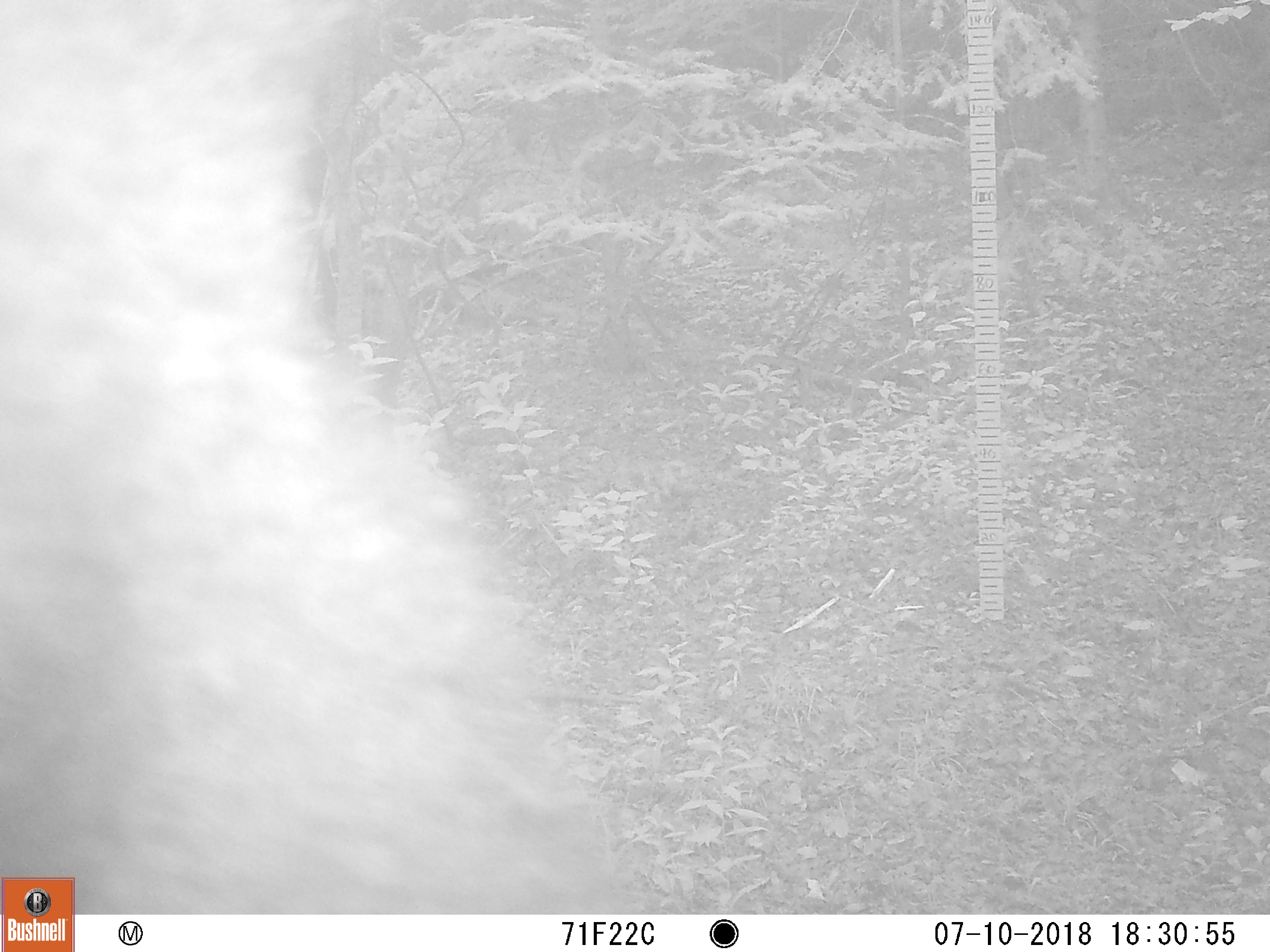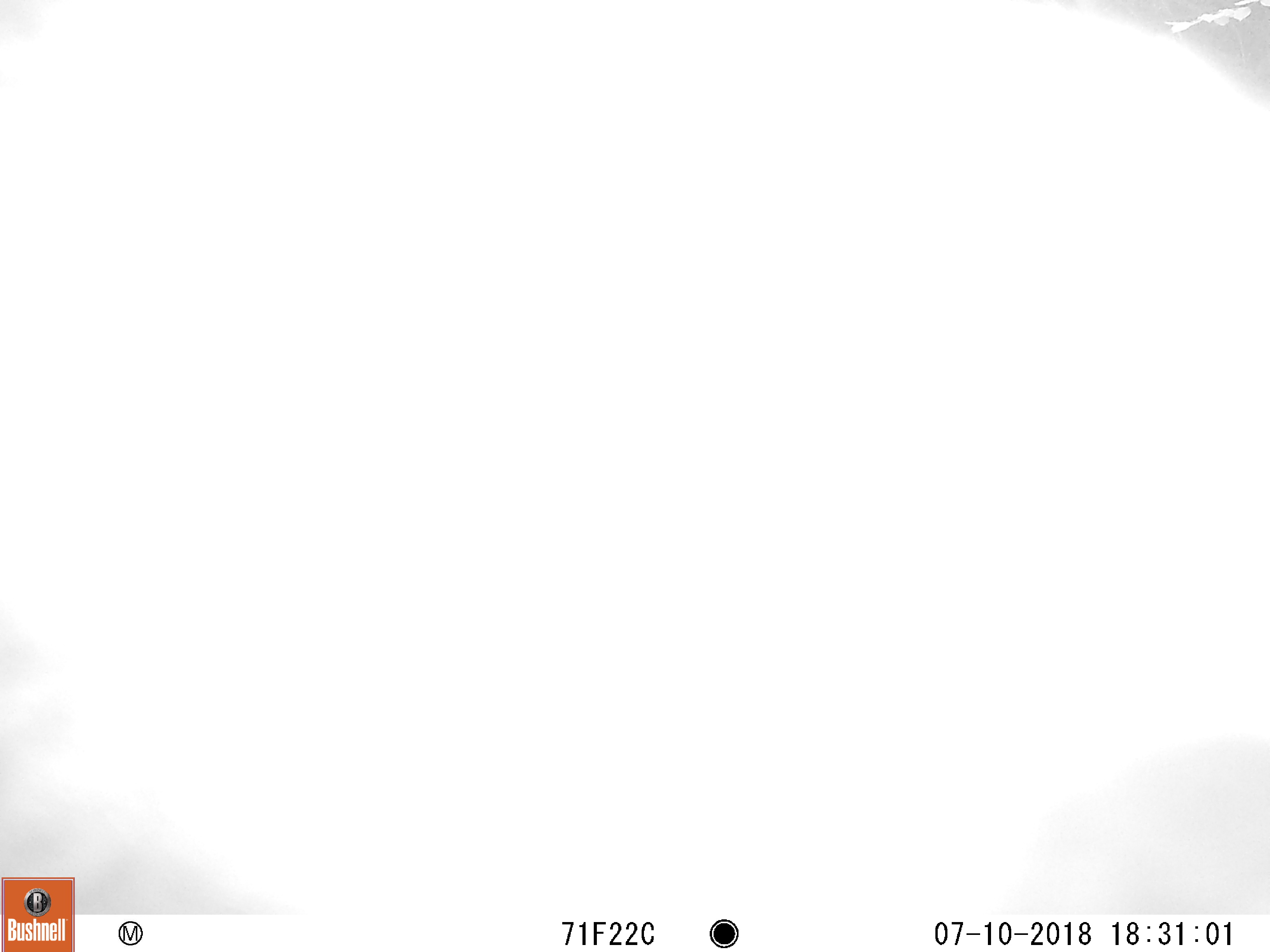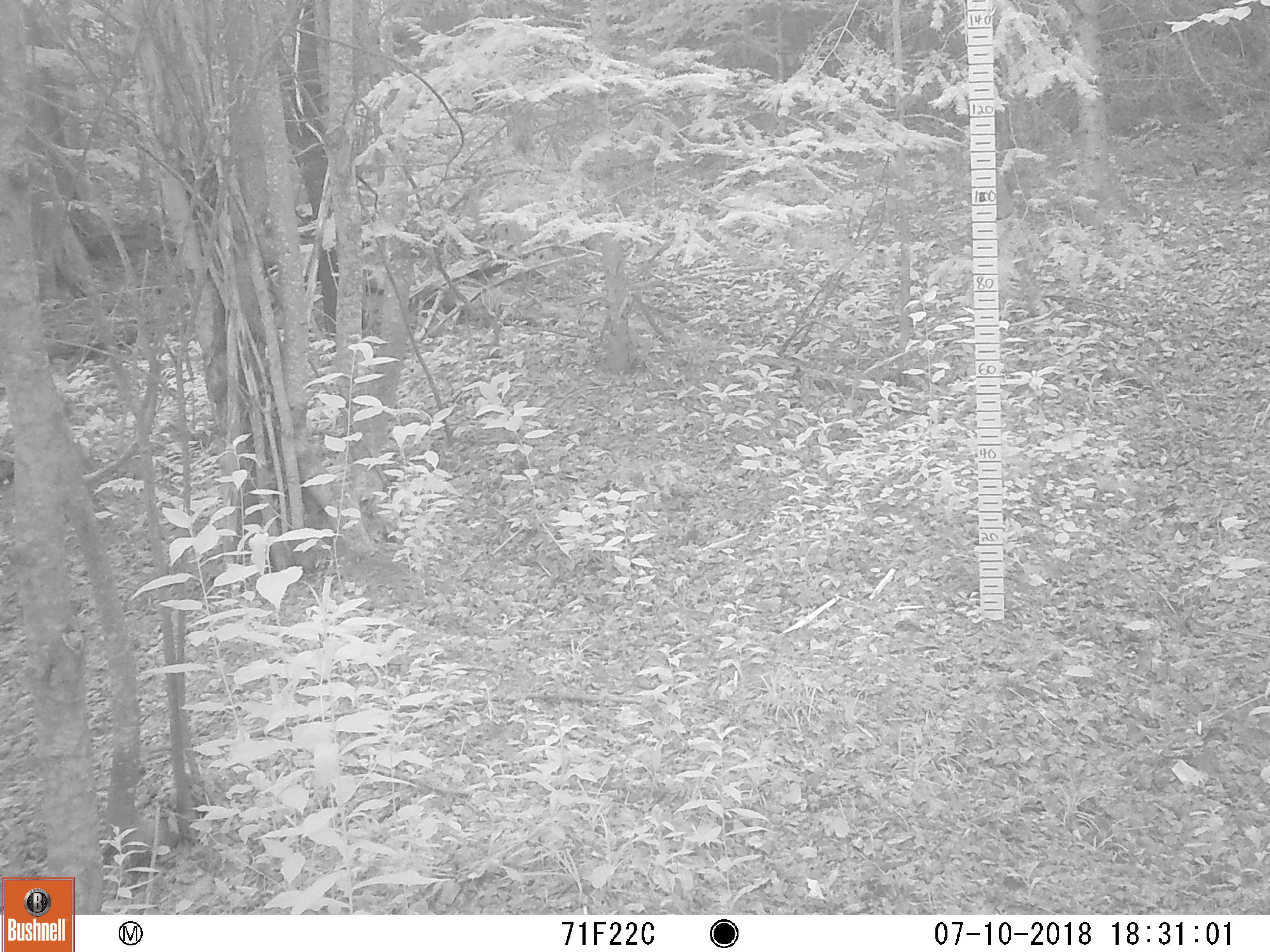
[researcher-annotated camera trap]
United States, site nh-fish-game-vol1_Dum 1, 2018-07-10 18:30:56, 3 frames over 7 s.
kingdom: Animalia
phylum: Chordata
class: Mammalia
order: Carnivora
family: Ursidae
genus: Ursus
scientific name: Ursus americanus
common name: black bear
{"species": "black bear (Ursus americanus)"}